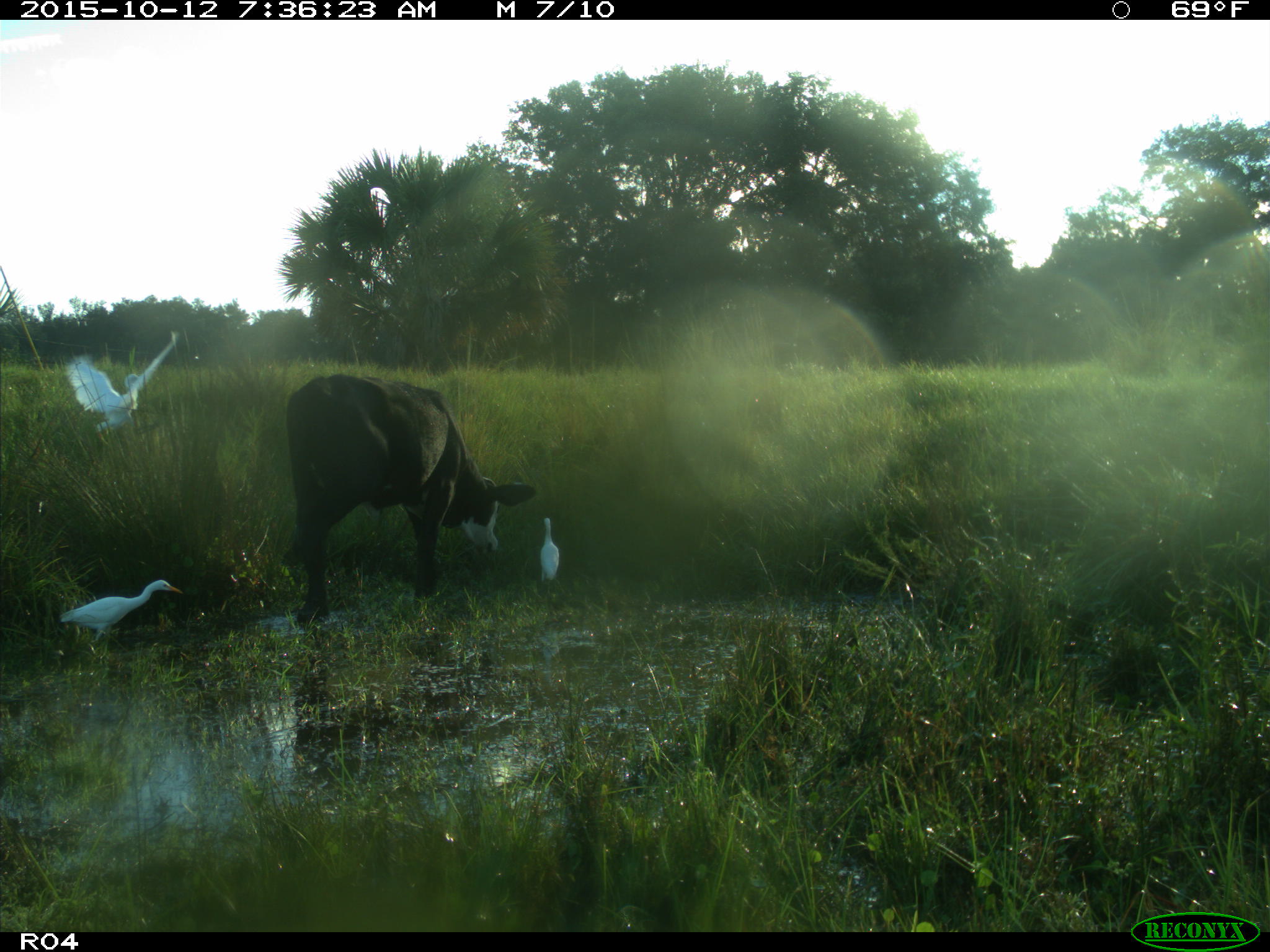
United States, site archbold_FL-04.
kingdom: Animalia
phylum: Chordata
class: Mammalia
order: Artiodactyla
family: Bovidae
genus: Bos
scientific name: Bos taurus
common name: domestic cow